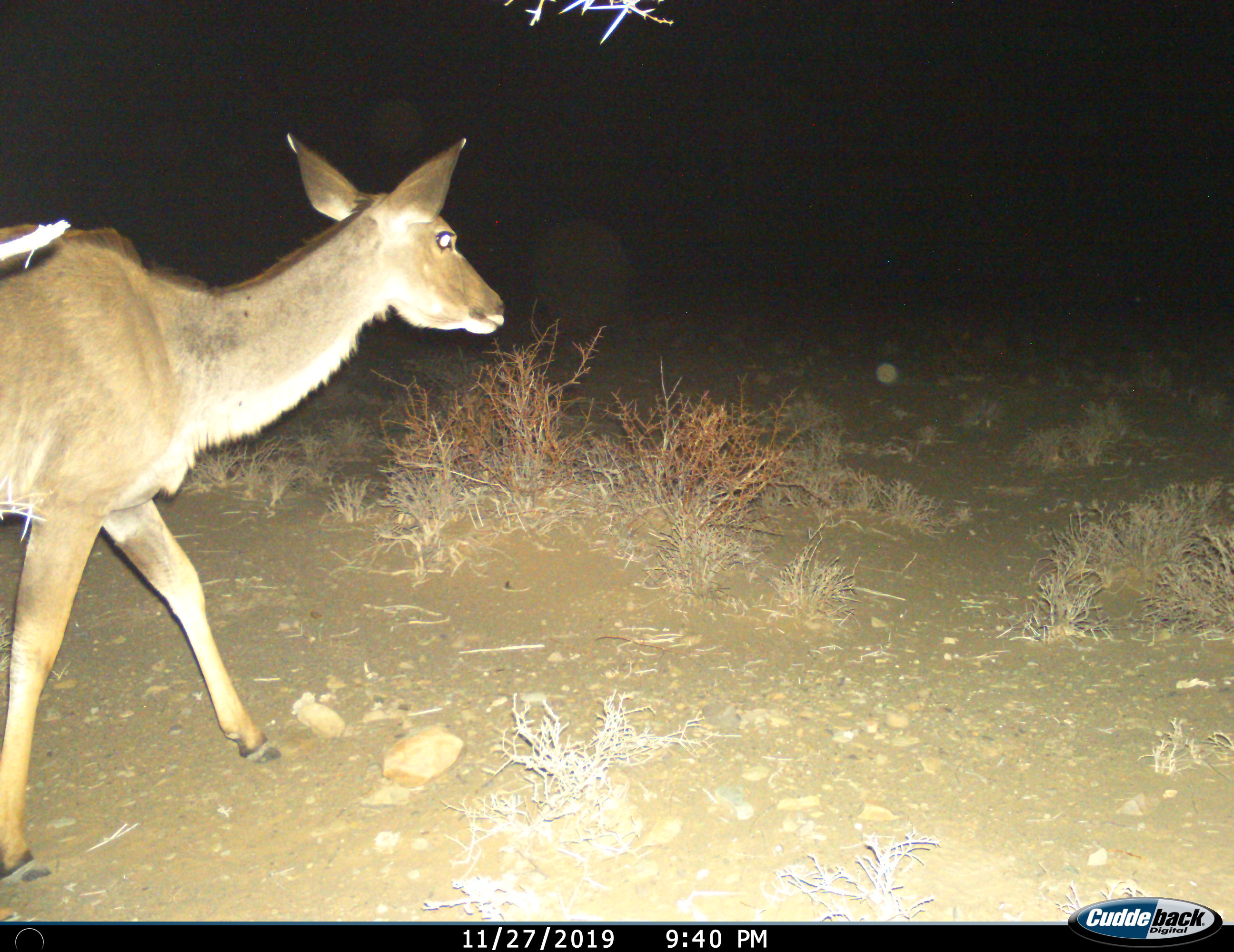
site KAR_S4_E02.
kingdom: Animalia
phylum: Chordata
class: Mammalia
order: Artiodactyla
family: Bovidae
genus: Tragelaphus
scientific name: Tragelaphus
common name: kudu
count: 1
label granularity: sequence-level